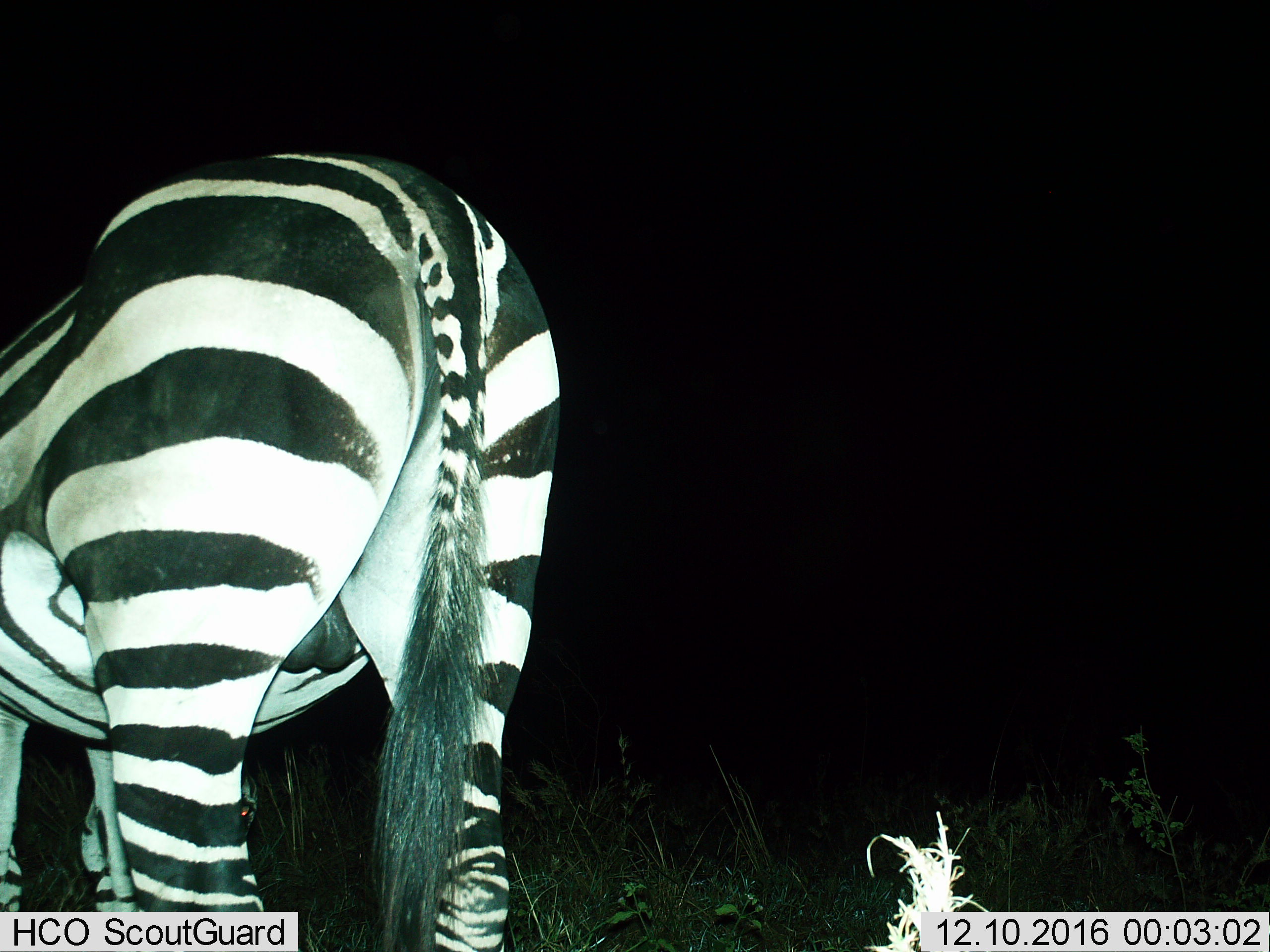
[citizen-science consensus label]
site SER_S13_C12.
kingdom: Animalia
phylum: Chordata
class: Mammalia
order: Perissodactyla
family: Equidae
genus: Equus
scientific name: Equus quagga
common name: plains zebra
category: zebraplains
Zebraplains (plains zebra) (Equus quagga), count 1. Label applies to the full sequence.